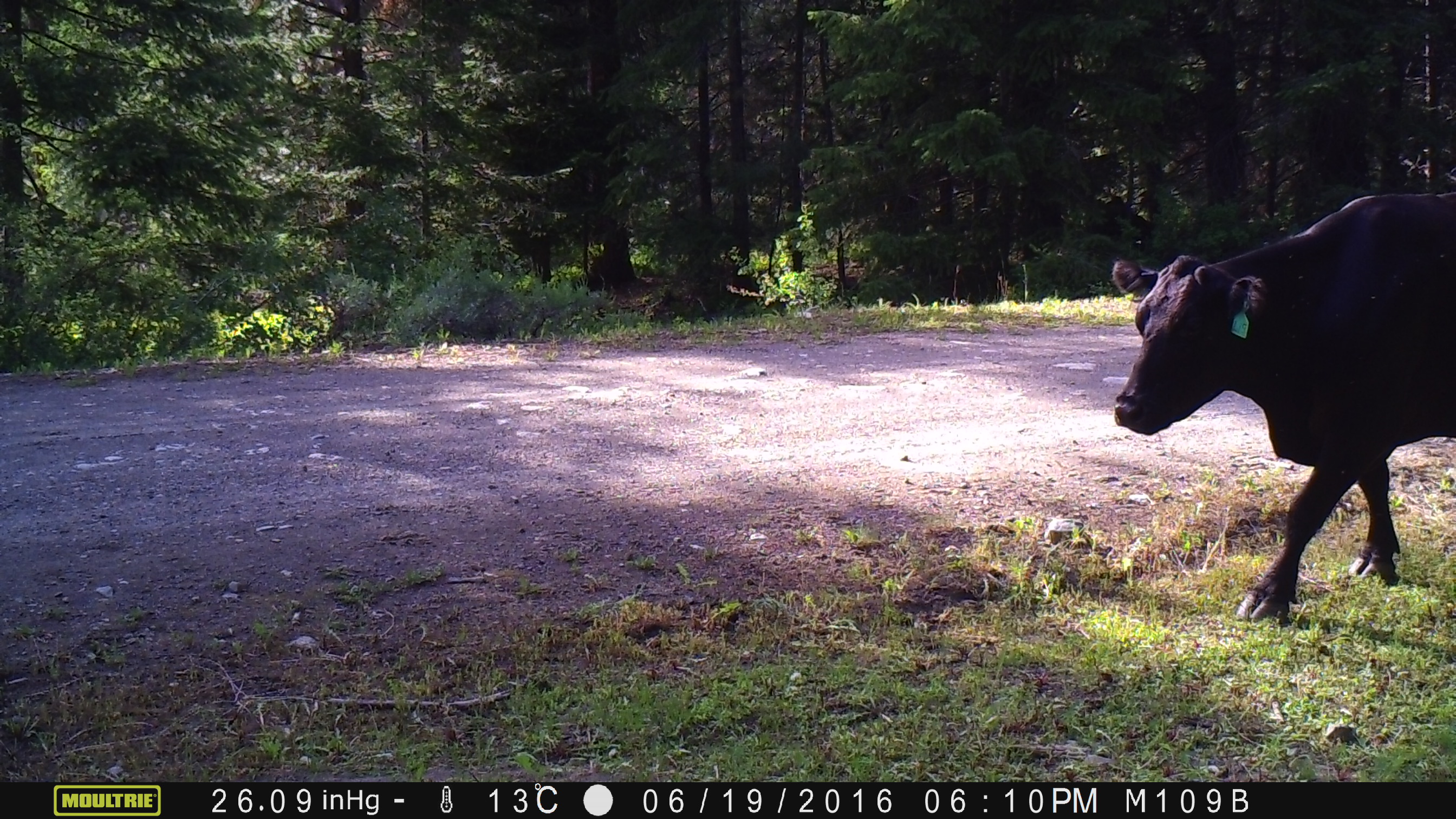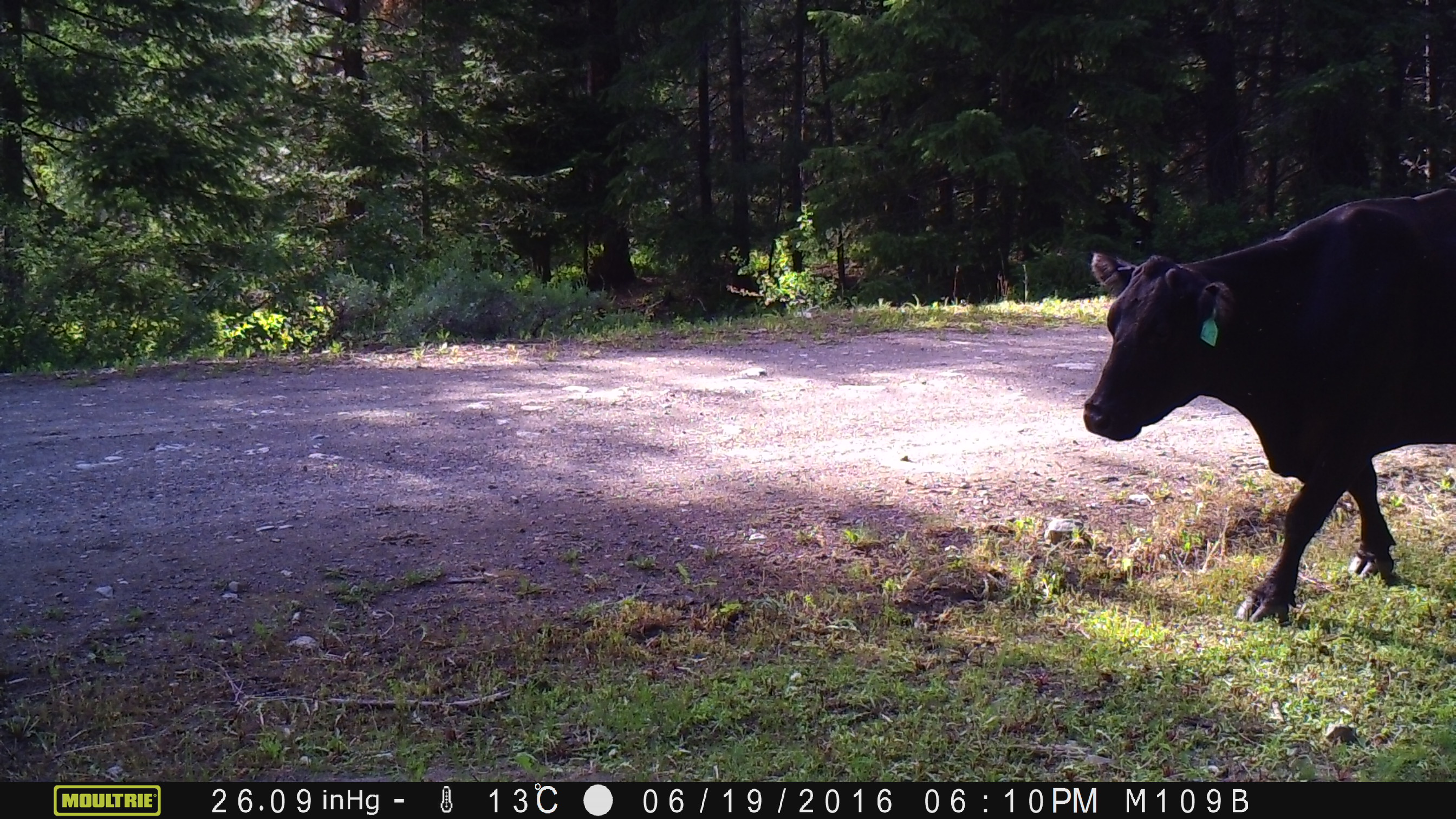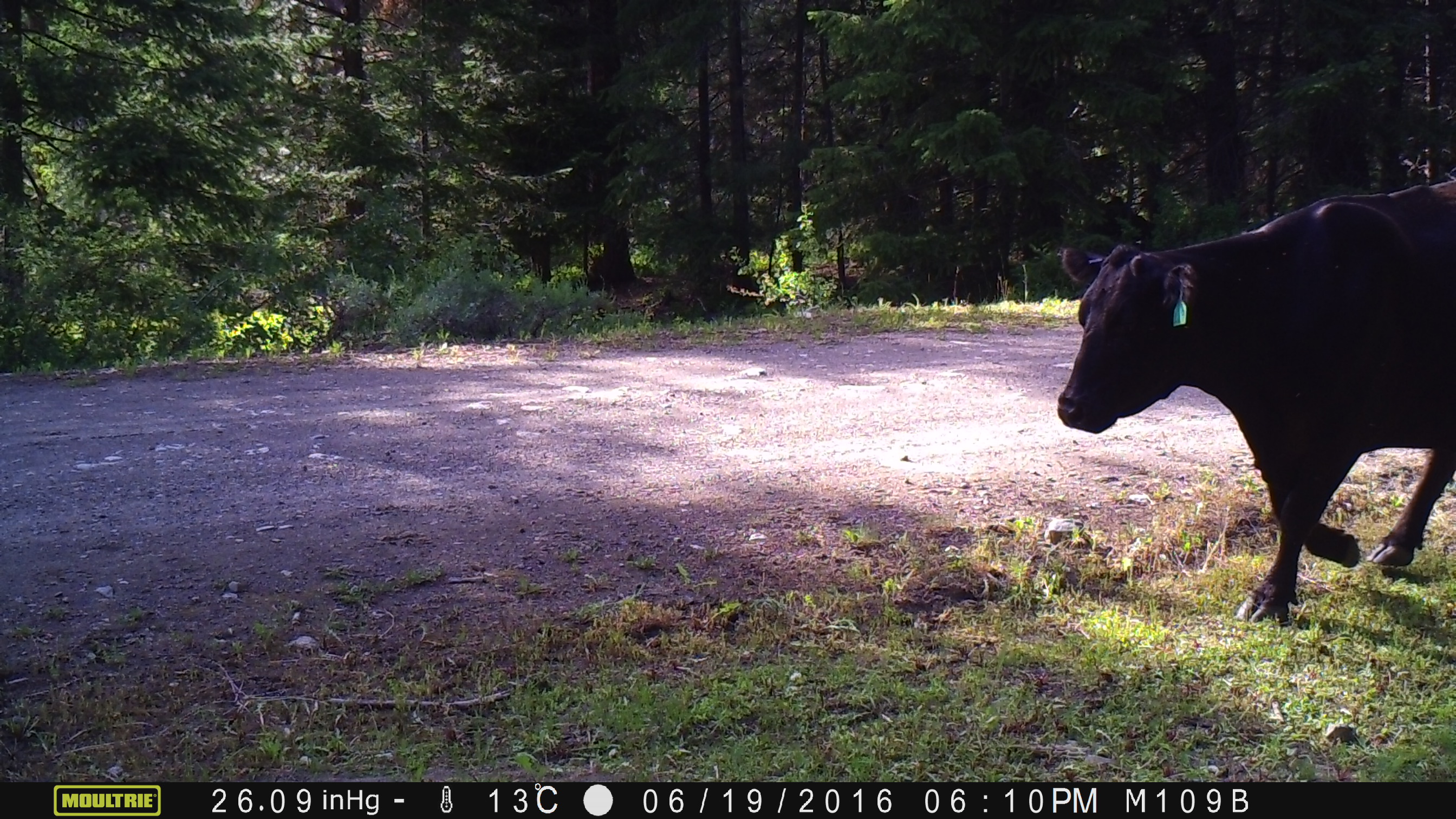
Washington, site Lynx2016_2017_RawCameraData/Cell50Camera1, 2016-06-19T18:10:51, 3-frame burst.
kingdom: Animalia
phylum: Chordata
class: Mammalia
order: Artiodactyla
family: Bovidae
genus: Bos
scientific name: Bos taurus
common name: domestic cattle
Domestic cattle (Bos taurus). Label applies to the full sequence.